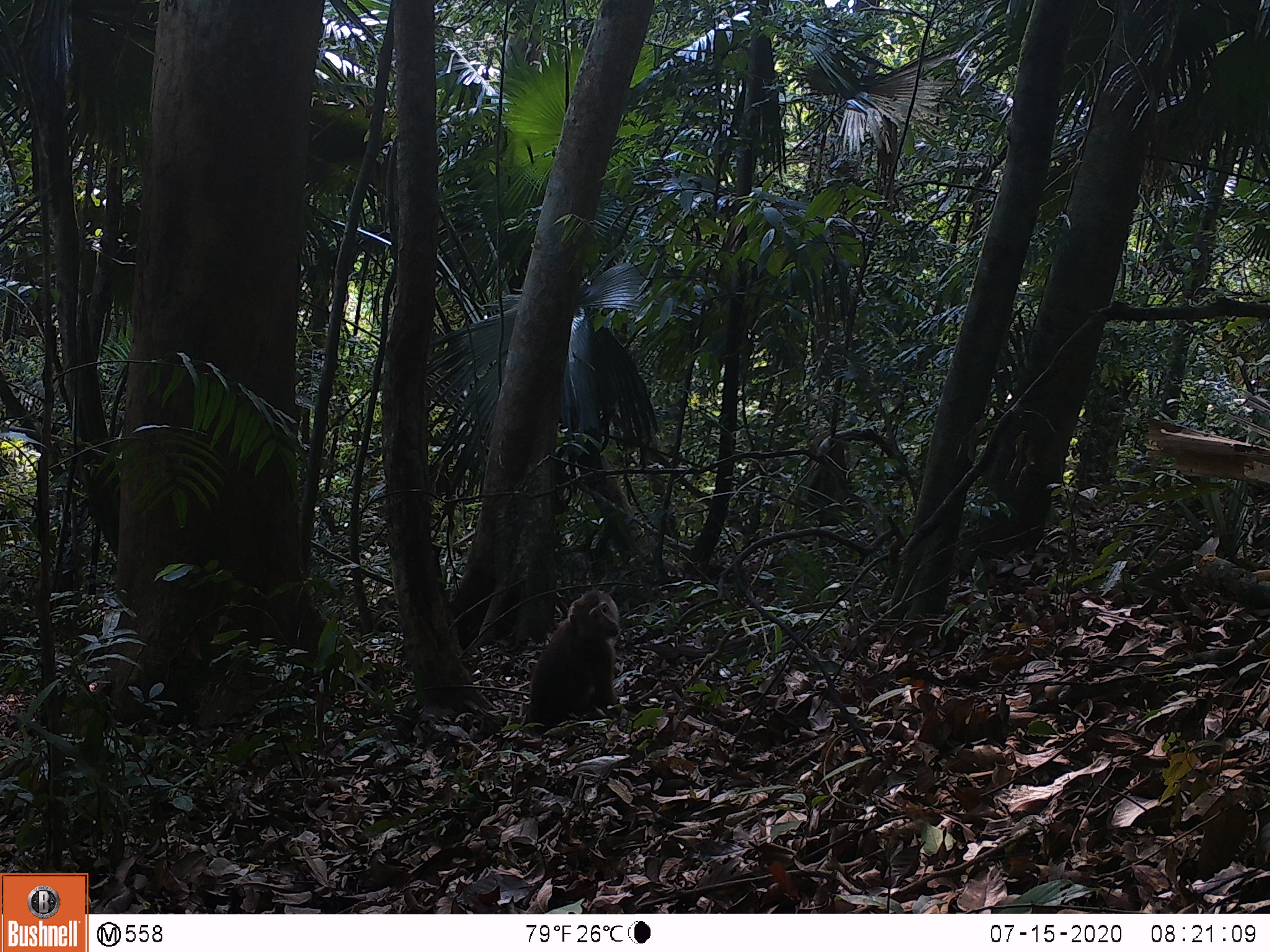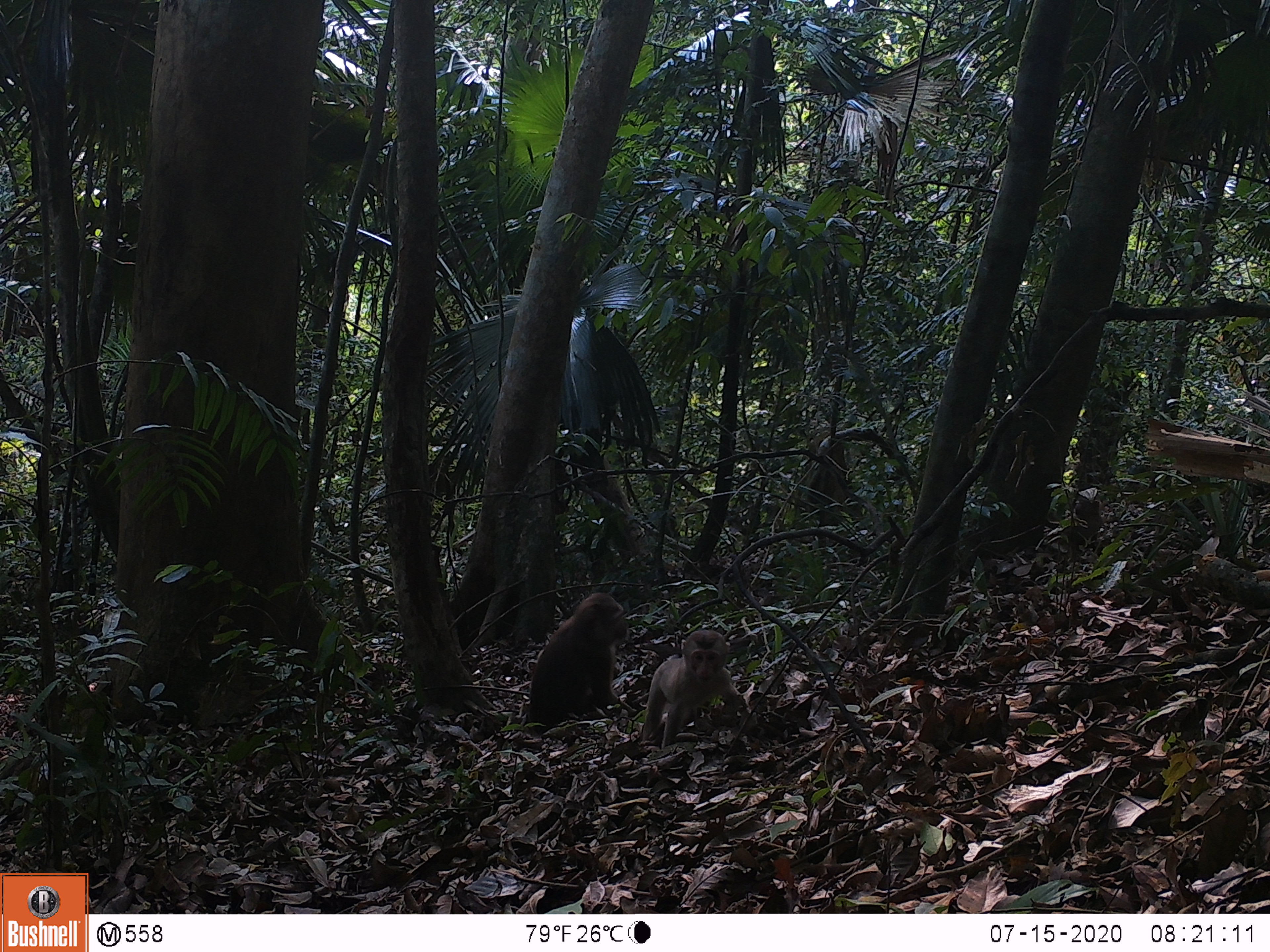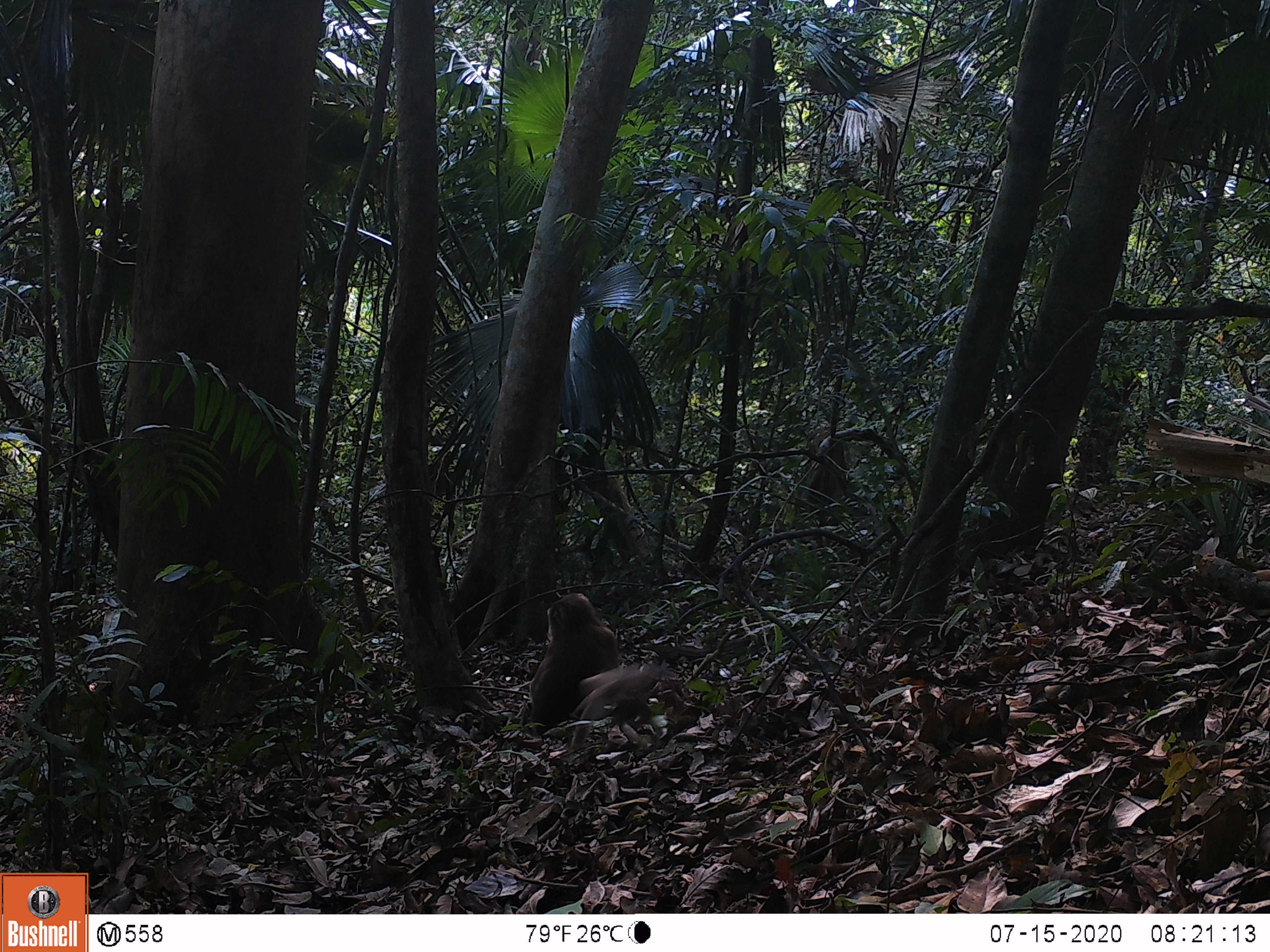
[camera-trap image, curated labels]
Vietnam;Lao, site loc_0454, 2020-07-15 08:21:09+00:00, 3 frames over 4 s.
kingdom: Animalia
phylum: Chordata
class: Mammalia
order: Primates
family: Cercopithecidae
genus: Macaca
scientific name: Macaca nemestrina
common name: pig-tailed macaque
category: pig tailed macaque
Pig tailed macaque (pig-tailed macaque) (Macaca nemestrina). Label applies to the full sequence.